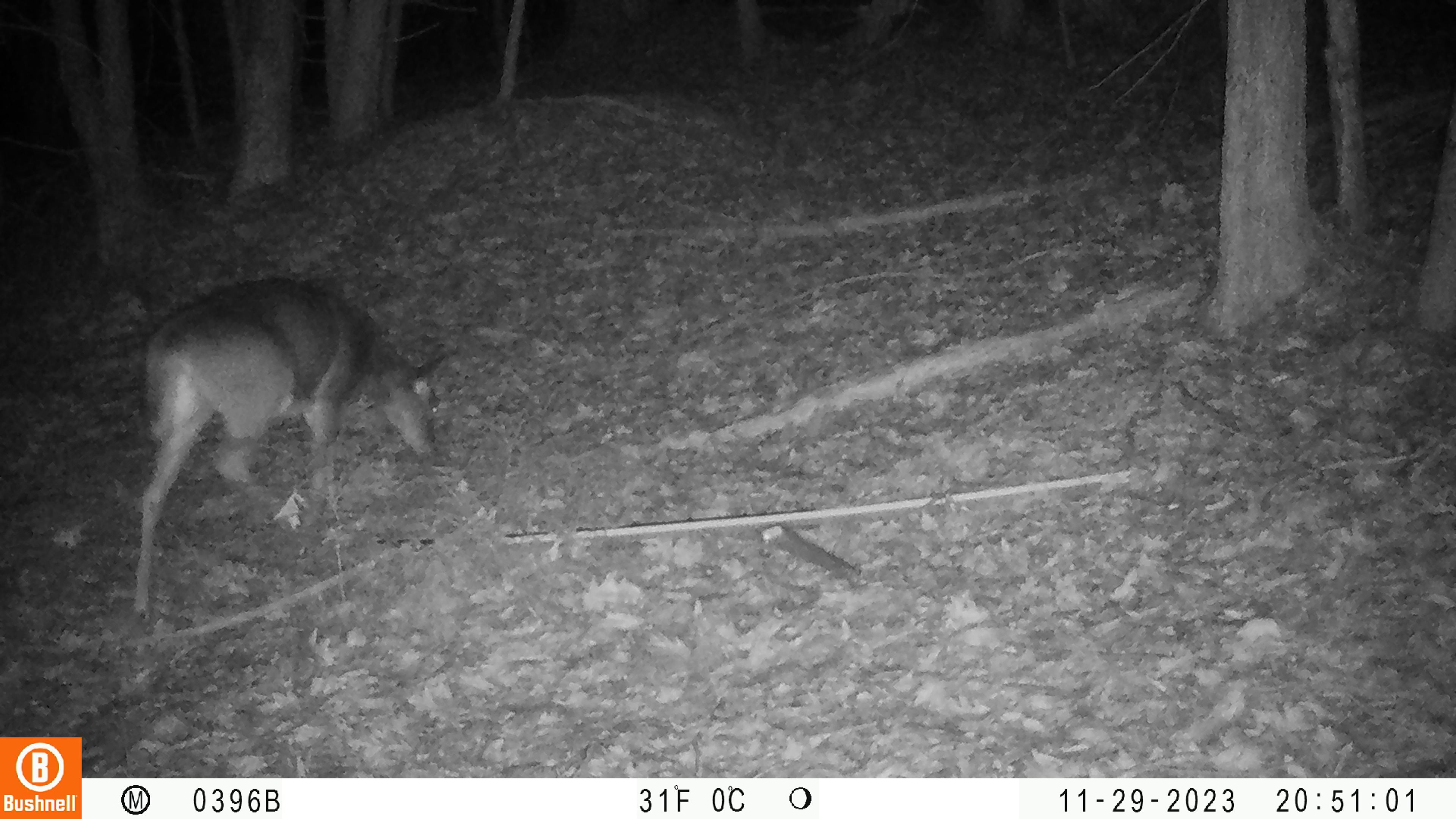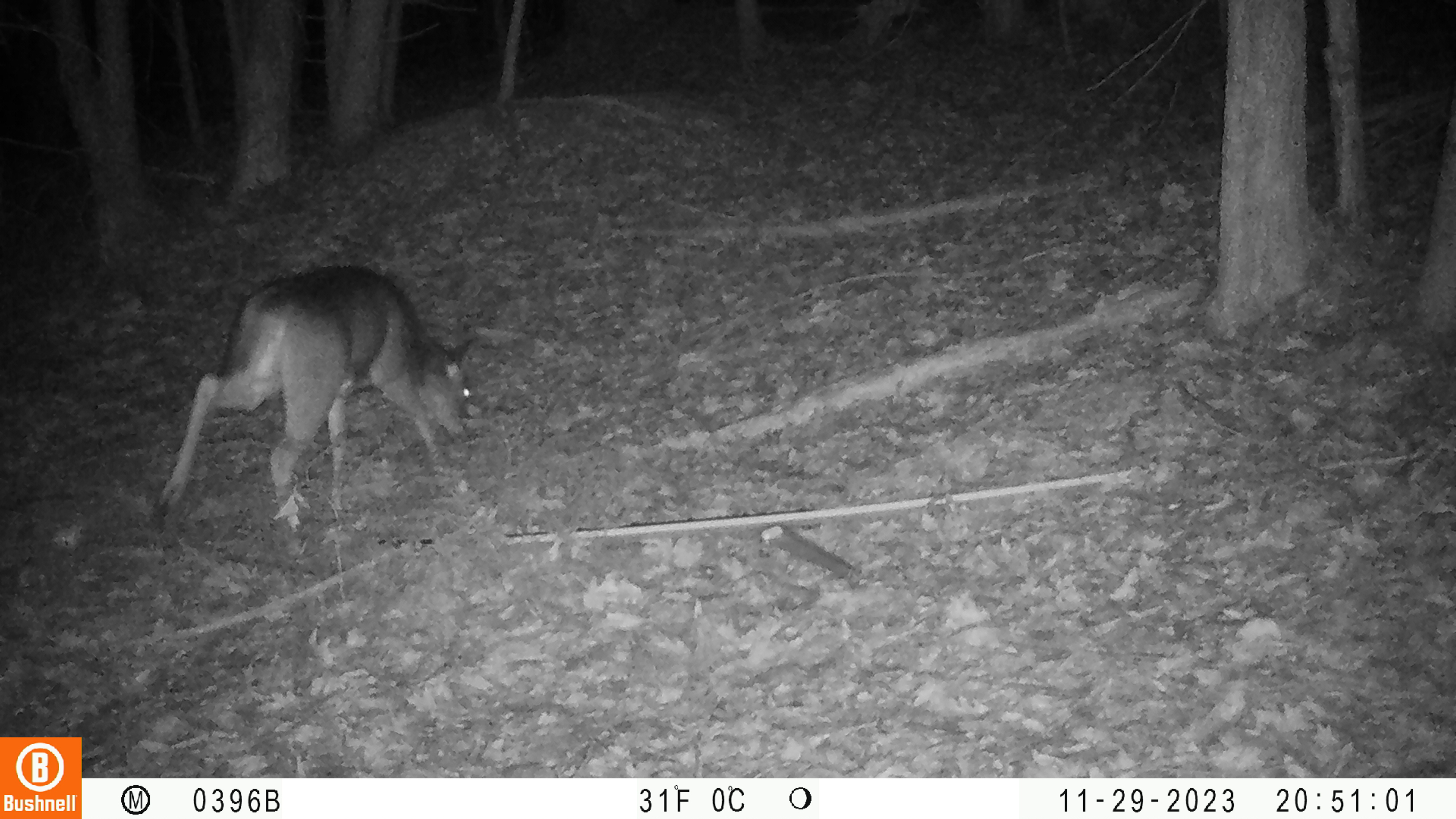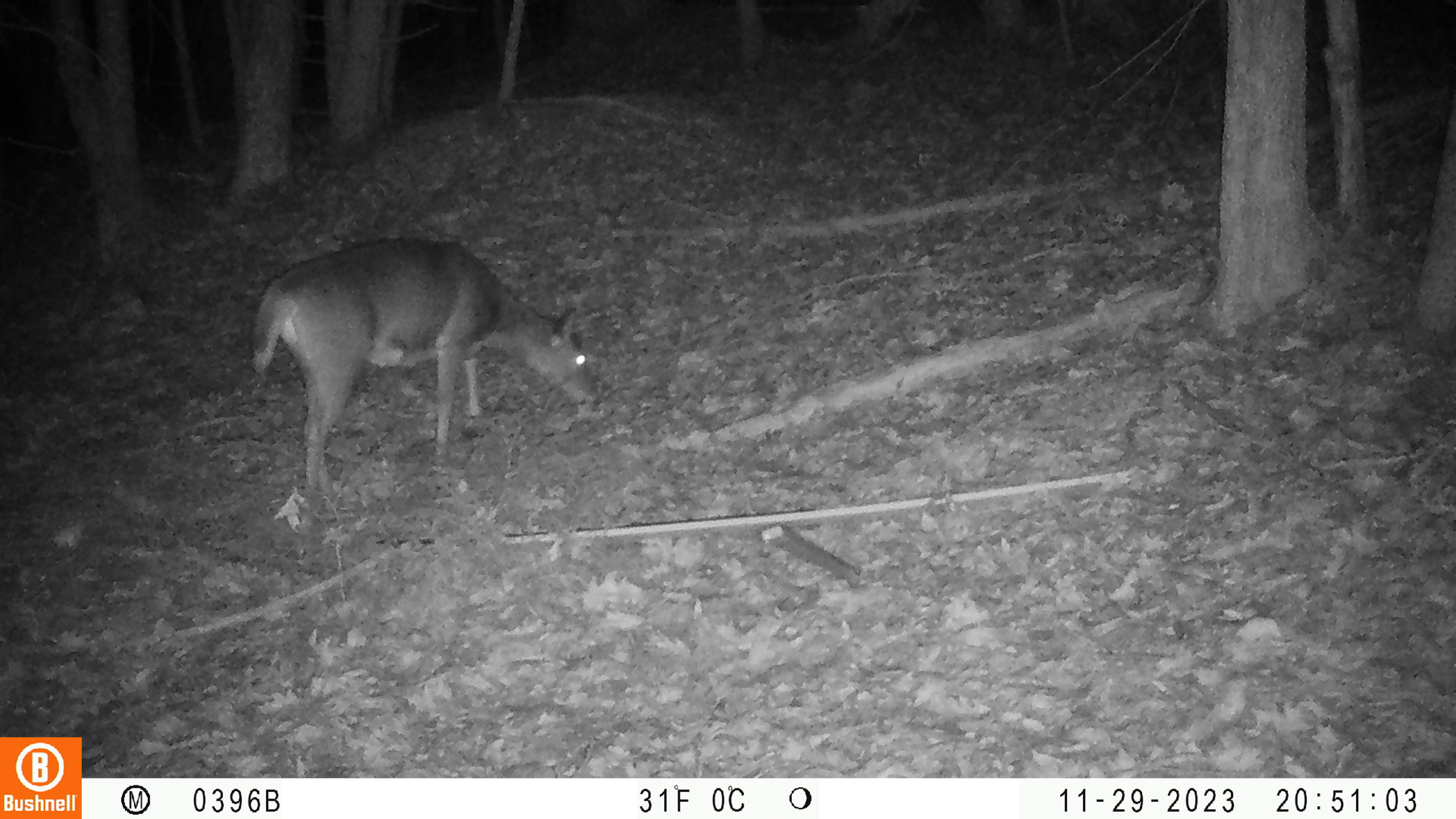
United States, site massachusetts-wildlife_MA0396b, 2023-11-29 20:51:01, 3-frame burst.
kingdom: Animalia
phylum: Chordata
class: Mammalia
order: Artiodactyla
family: Cervidae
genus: Odocoileus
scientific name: Odocoileus virginianus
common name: white-tailed deer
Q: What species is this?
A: White-tailed deer (Odocoileus virginianus).